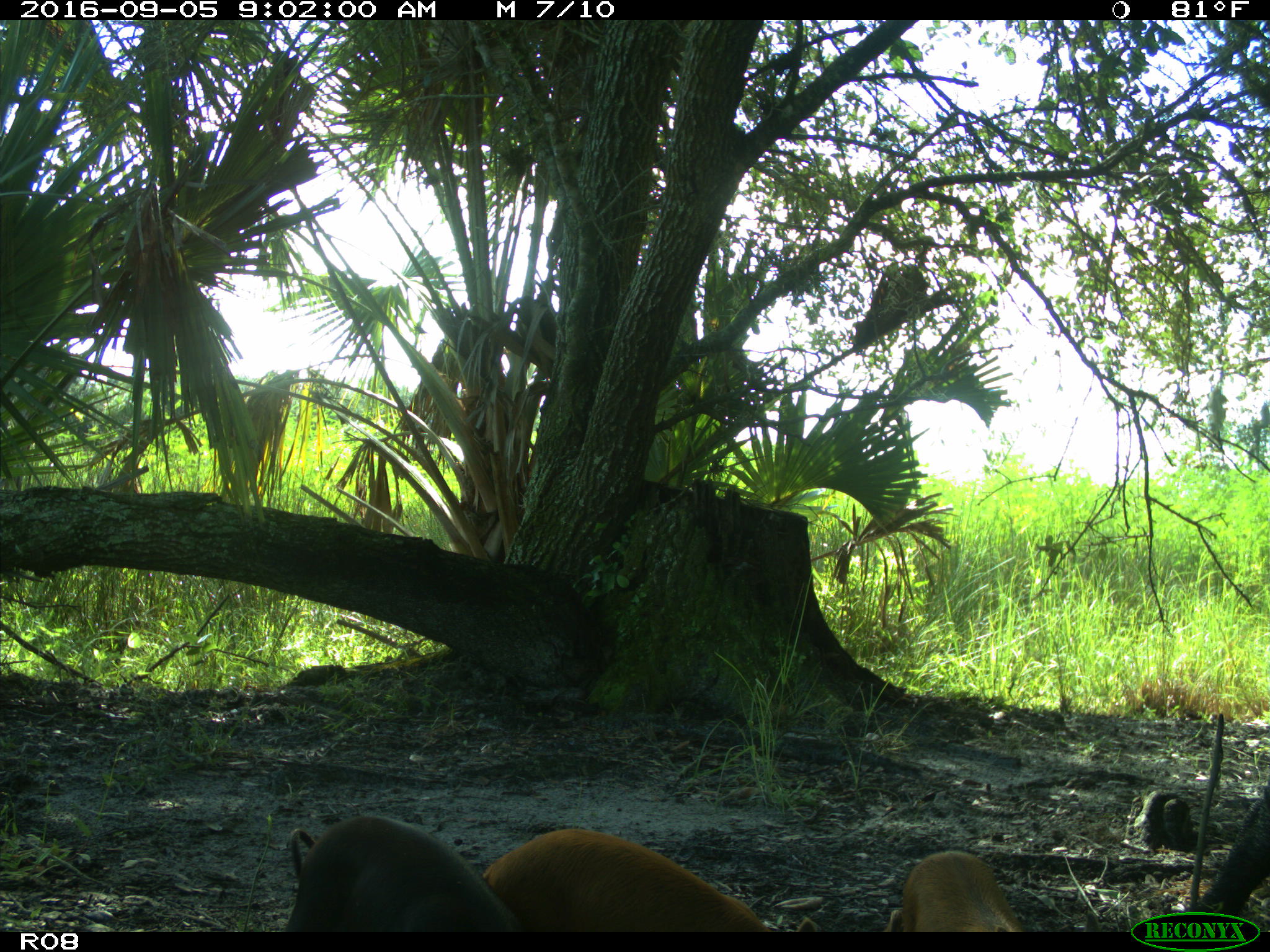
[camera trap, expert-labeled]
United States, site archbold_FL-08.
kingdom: Animalia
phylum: Chordata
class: Mammalia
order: Artiodactyla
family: Suidae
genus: Sus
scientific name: Sus scrofa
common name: wild boar